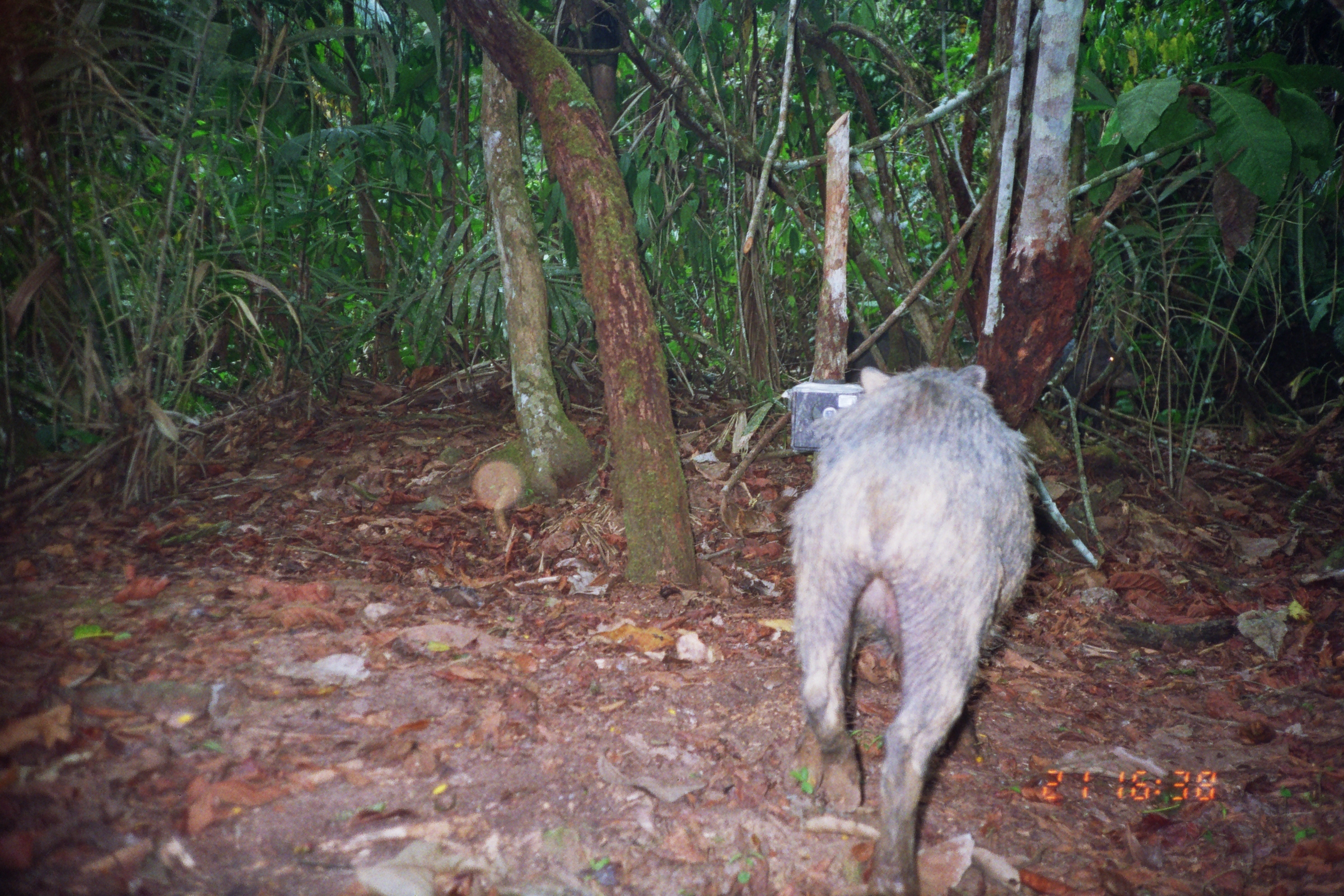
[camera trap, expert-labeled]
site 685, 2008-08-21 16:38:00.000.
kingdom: Animalia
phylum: Chordata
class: Mammalia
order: Artiodactyla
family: Tayassuidae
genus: Tayassu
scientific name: Tayassu pecari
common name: white-lipped peccary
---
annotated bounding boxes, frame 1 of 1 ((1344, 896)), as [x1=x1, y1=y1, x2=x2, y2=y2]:
tayassu pecari: [x1=786, y1=362, x2=1044, y2=896]